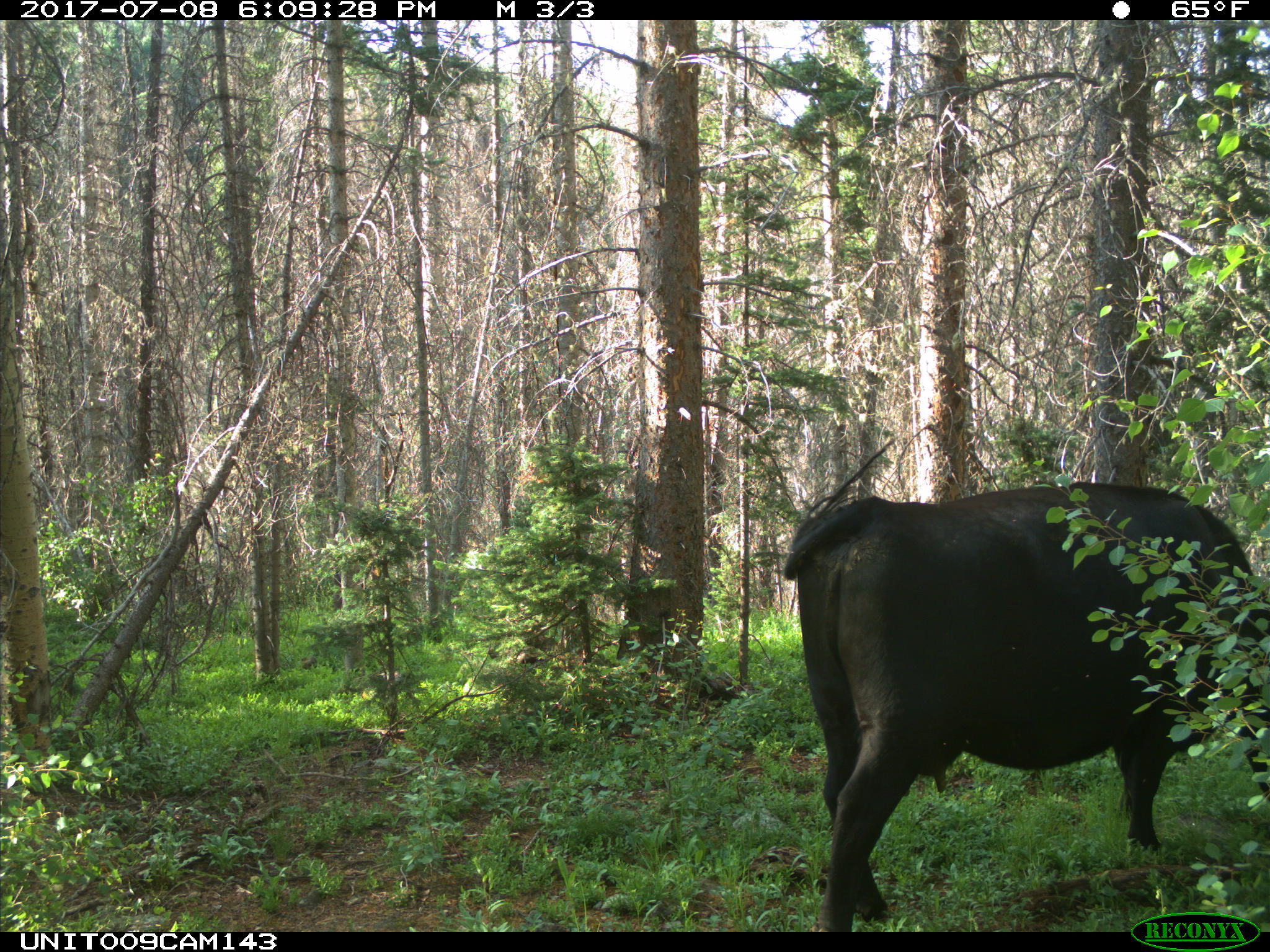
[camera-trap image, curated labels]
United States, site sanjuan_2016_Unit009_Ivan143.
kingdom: Animalia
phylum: Chordata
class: Mammalia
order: Artiodactyla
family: Bovidae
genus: Bos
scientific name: Bos taurus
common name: domestic cow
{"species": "Bos taurus (domestic cow)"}